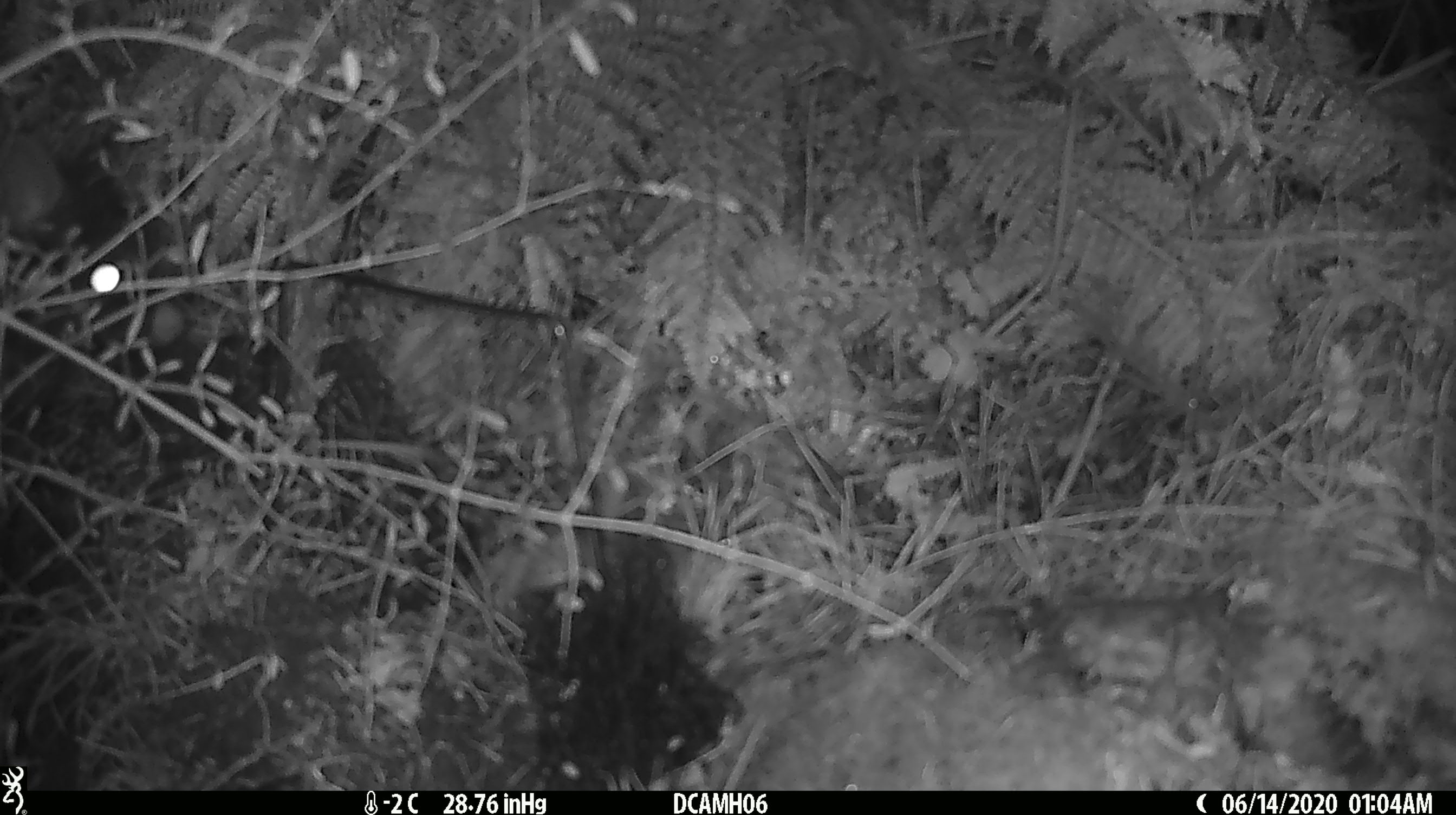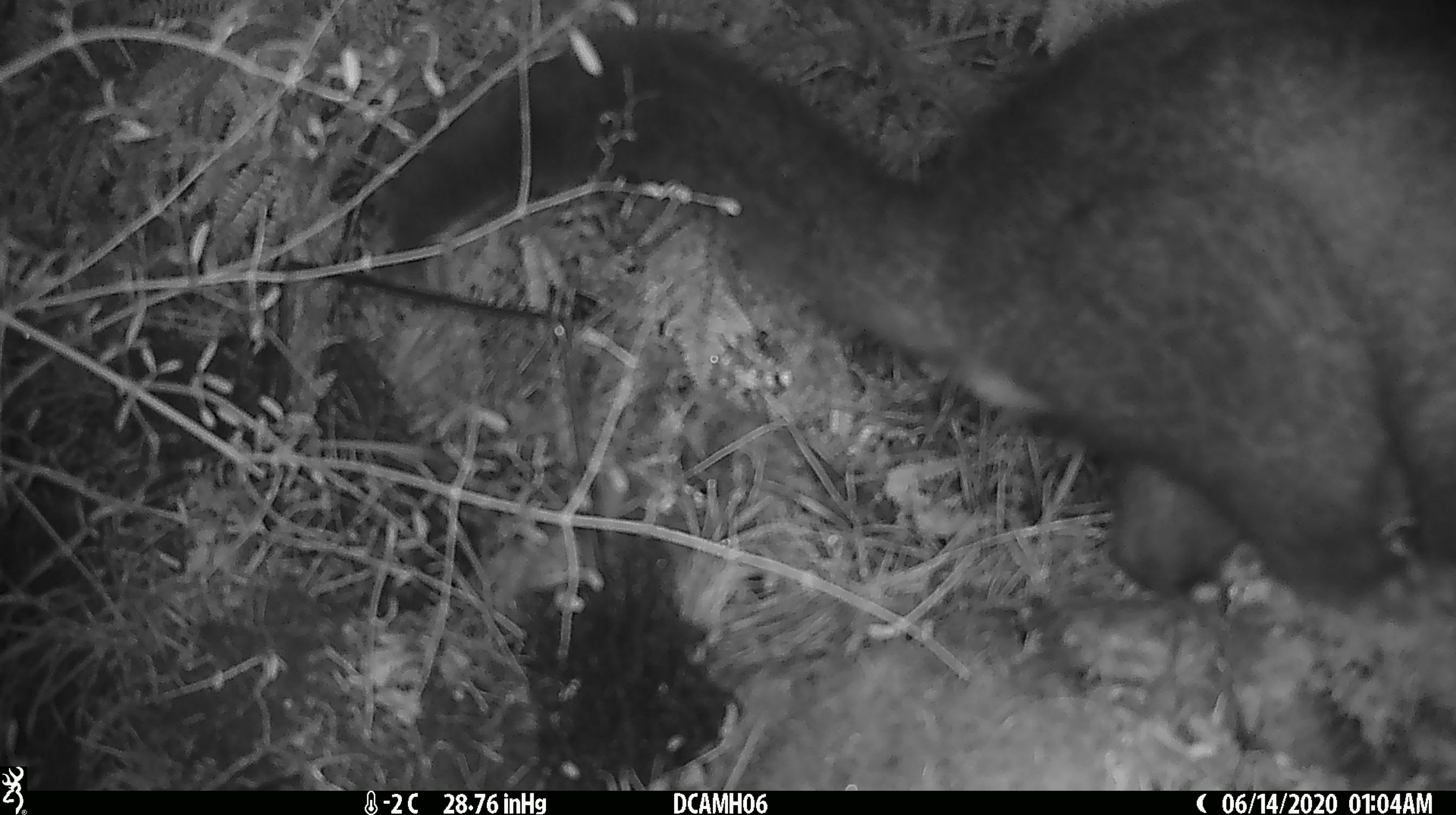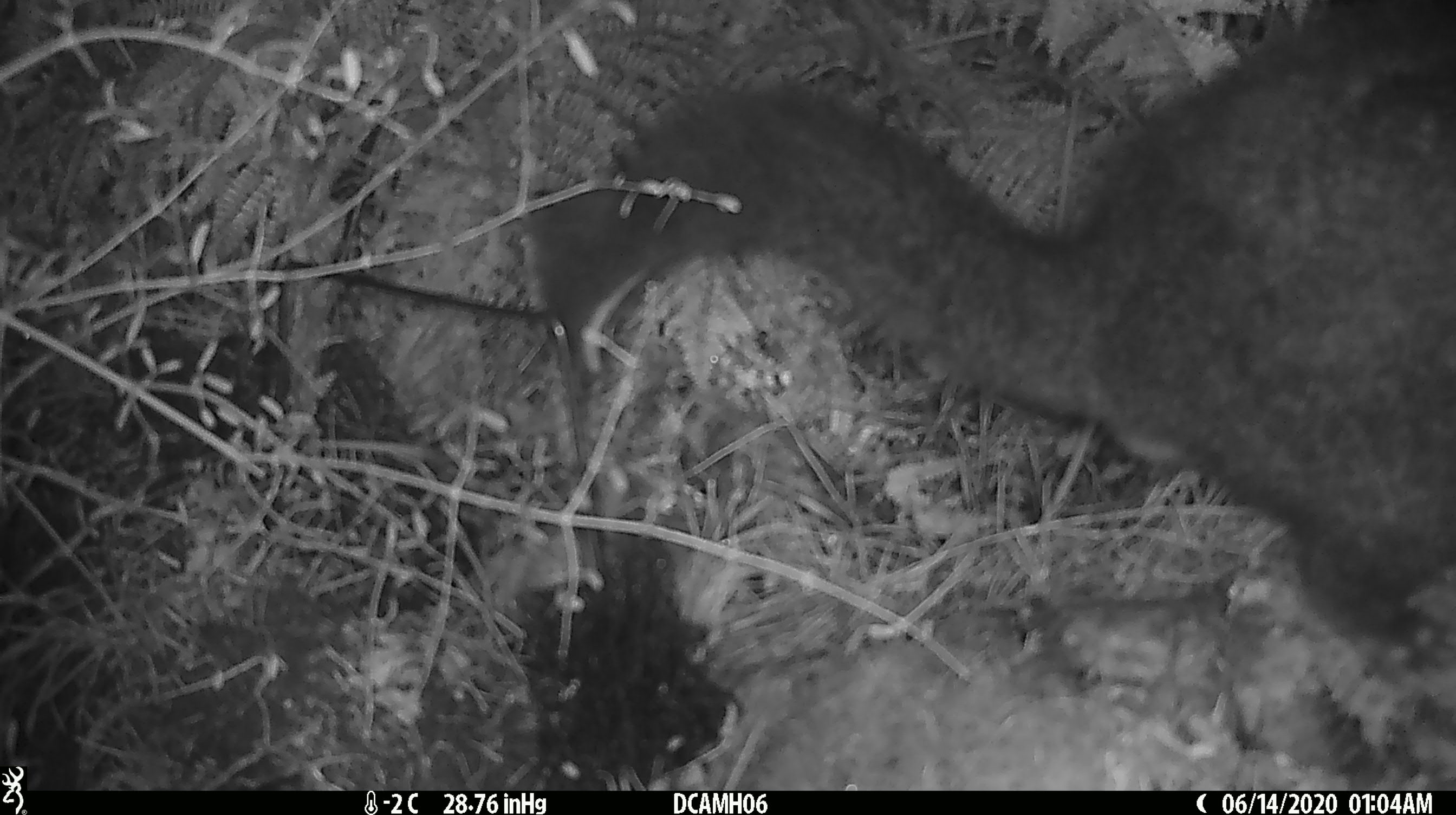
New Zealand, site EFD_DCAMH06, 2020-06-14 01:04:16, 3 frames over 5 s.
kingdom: Animalia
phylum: Chordata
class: Mammalia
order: Diprotodontia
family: Phalangeridae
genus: Trichosurus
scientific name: Trichosurus vulpecula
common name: common brushtail possum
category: possum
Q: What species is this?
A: Possum (common brushtail possum) (Trichosurus vulpecula).